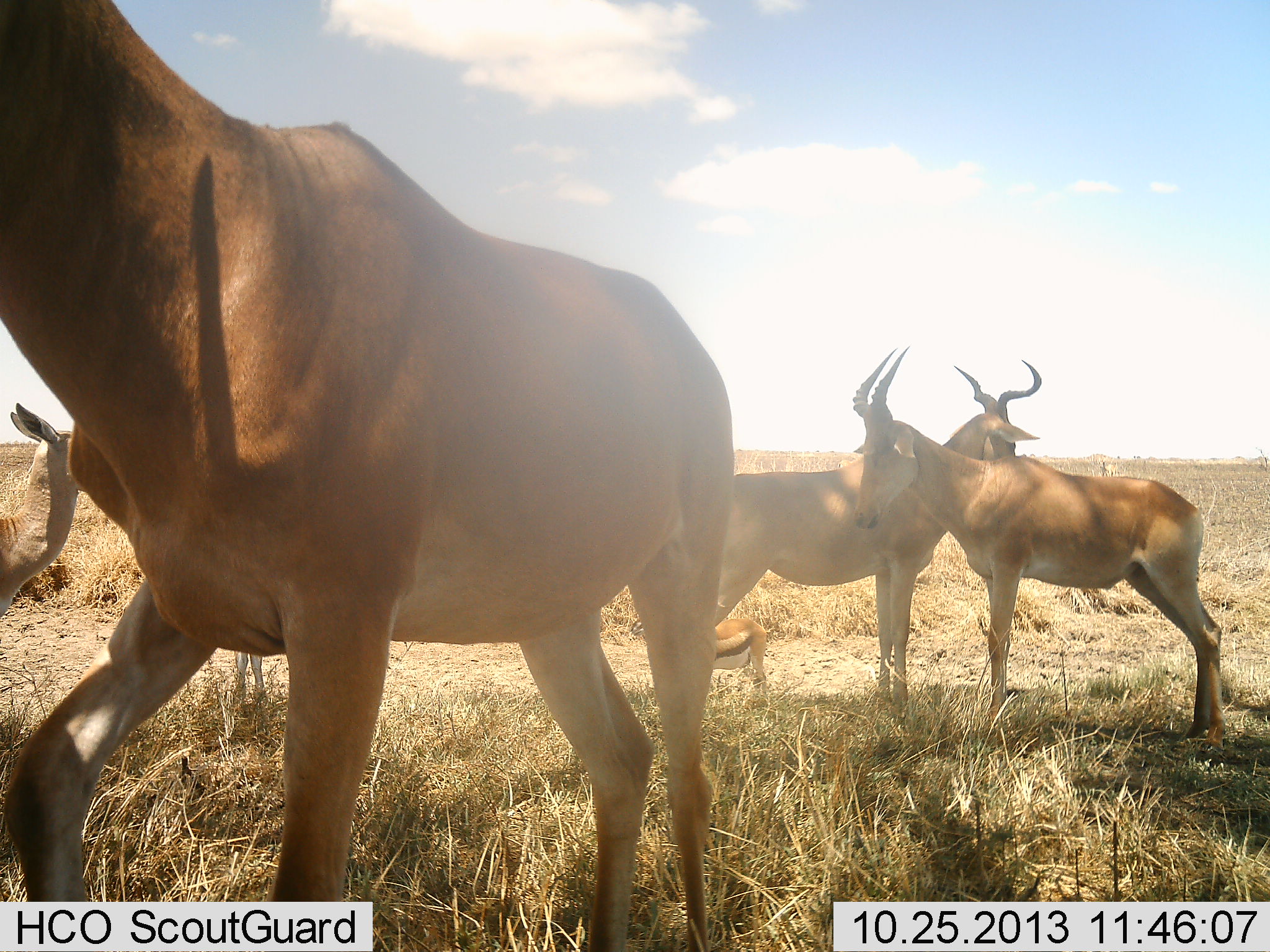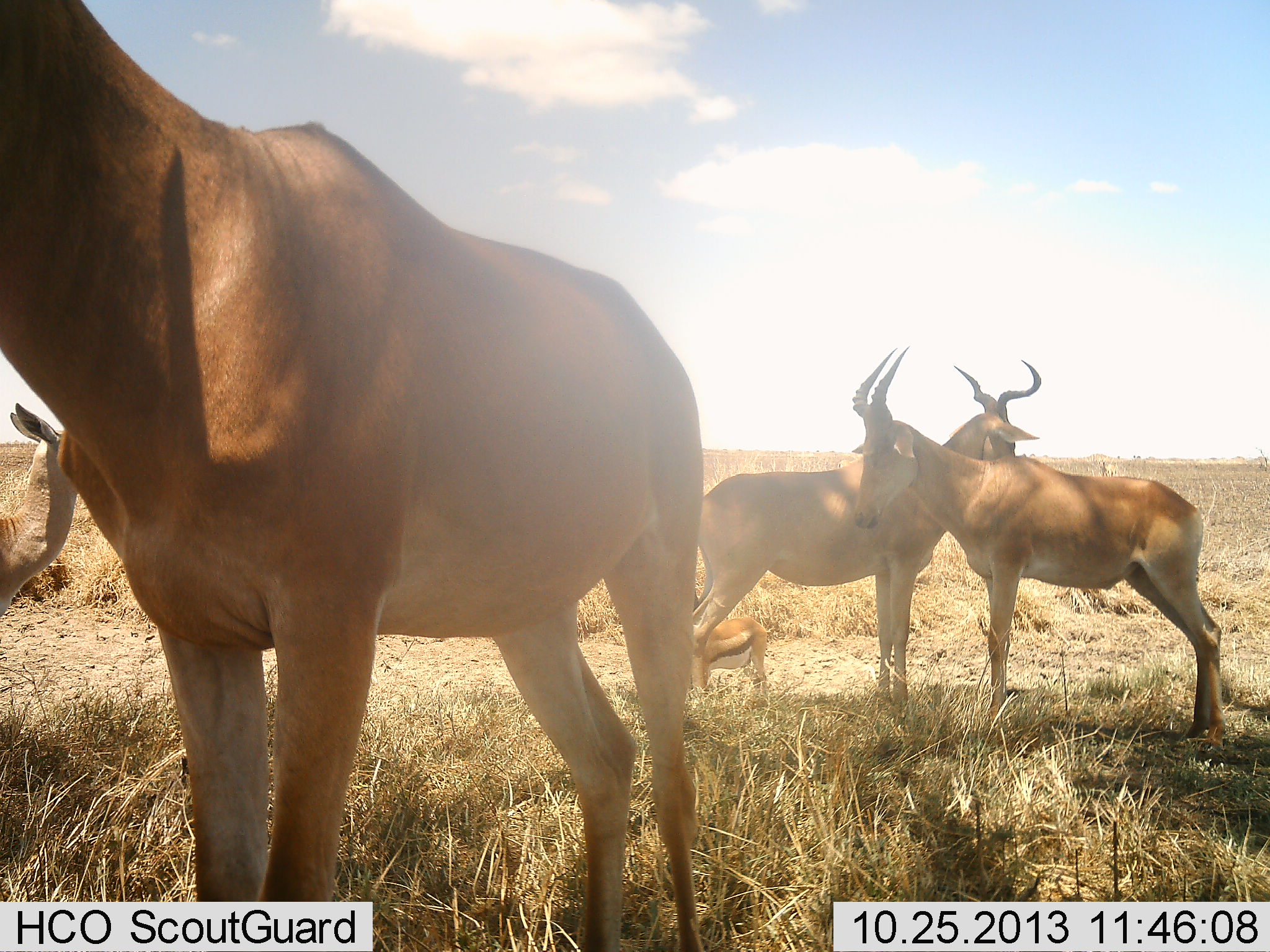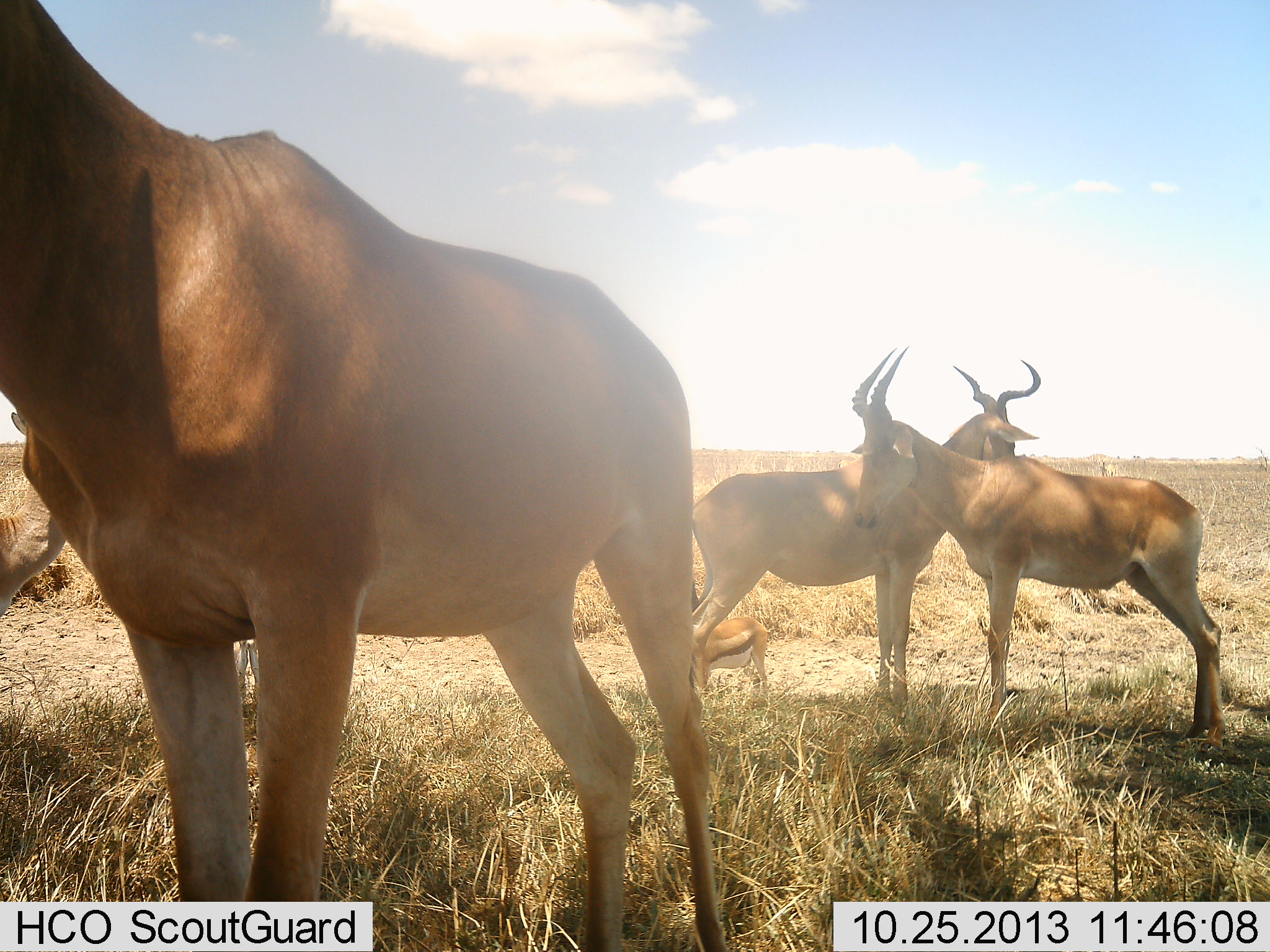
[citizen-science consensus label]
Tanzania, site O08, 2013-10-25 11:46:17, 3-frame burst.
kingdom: Animalia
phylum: Chordata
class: Mammalia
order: Artiodactyla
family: Bovidae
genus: Eudorcas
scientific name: Eudorcas thomsonii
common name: thomson's gazelle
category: gazellethomsons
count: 1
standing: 94%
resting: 6%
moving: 0%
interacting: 6%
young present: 0%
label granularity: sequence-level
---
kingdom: Animalia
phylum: Chordata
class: Mammalia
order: Artiodactyla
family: Bovidae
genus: Alcelaphus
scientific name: Alcelaphus buselaphus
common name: hartebeest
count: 4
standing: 90%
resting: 25%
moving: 0%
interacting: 20%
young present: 10%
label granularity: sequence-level